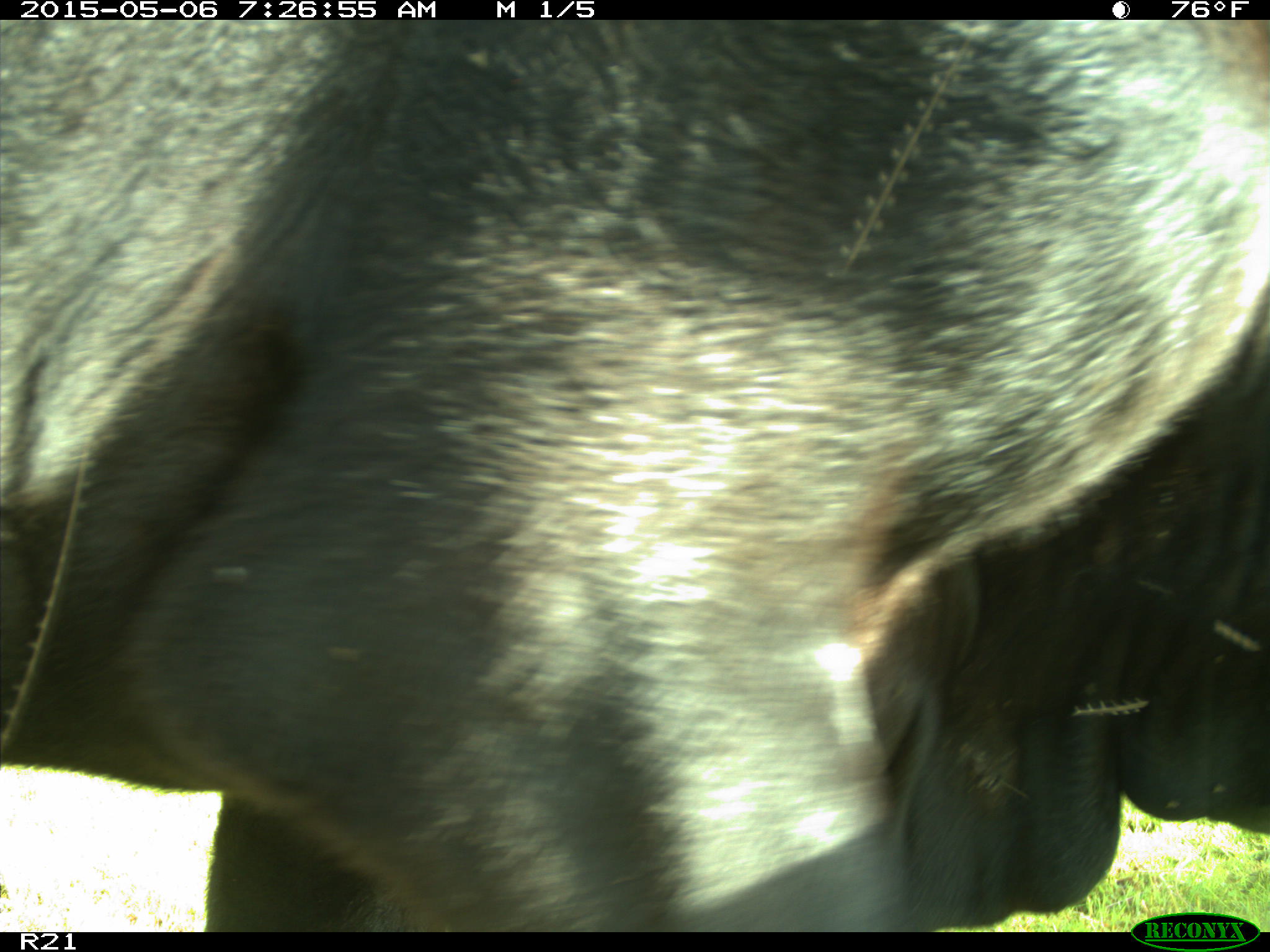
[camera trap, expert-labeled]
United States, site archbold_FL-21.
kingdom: Animalia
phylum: Chordata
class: Mammalia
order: Artiodactyla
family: Bovidae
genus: Bos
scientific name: Bos taurus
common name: domestic cow